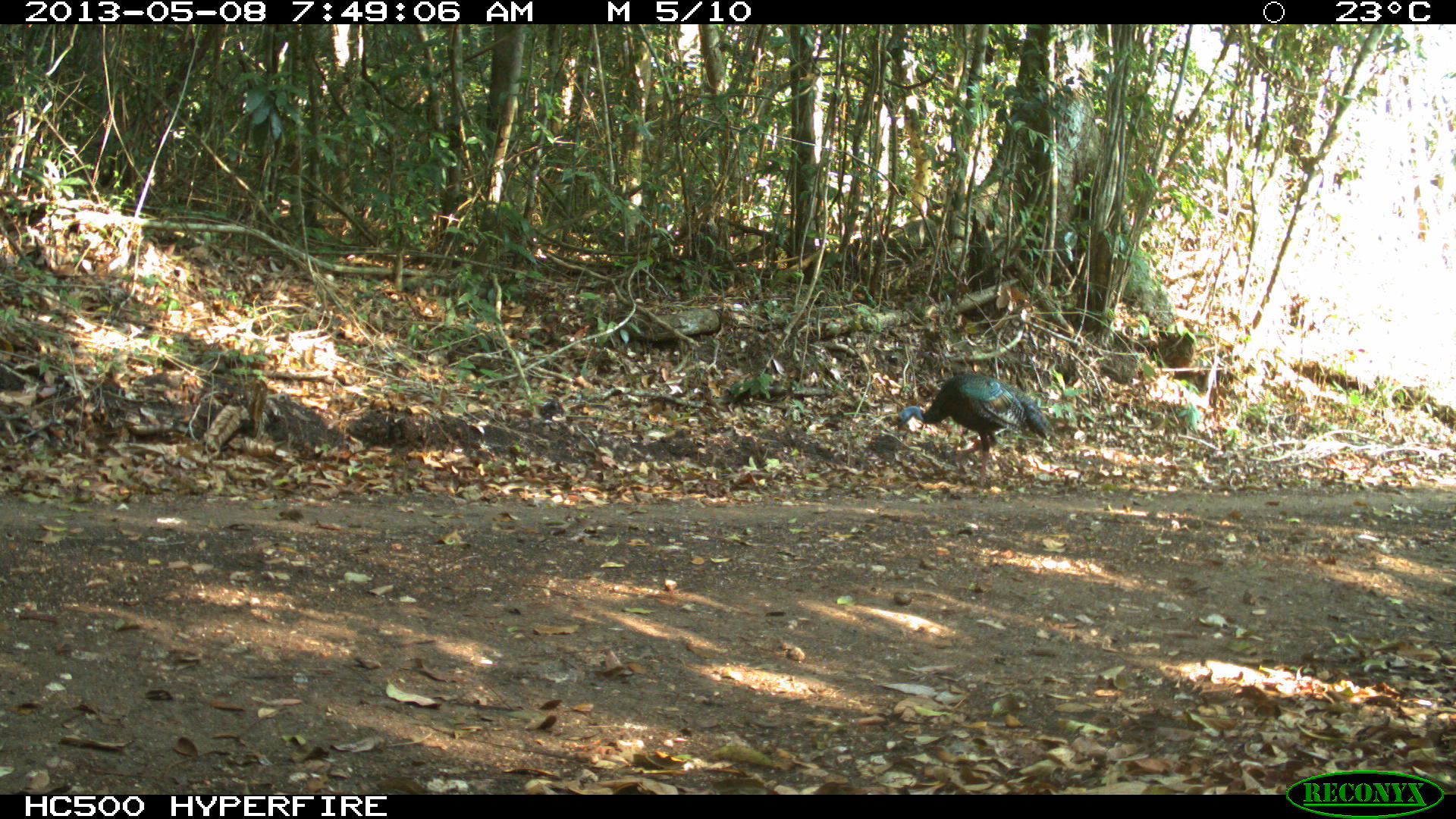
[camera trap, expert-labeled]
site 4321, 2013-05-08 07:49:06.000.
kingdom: Animalia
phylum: Chordata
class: Aves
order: Galliformes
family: Phasianidae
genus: Meleagris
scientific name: Meleagris ocellata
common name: ocellated turkey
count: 2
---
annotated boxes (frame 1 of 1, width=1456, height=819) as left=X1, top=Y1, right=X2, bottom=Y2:
meleagris ocellata: left=893, top=372, right=1051, bottom=488